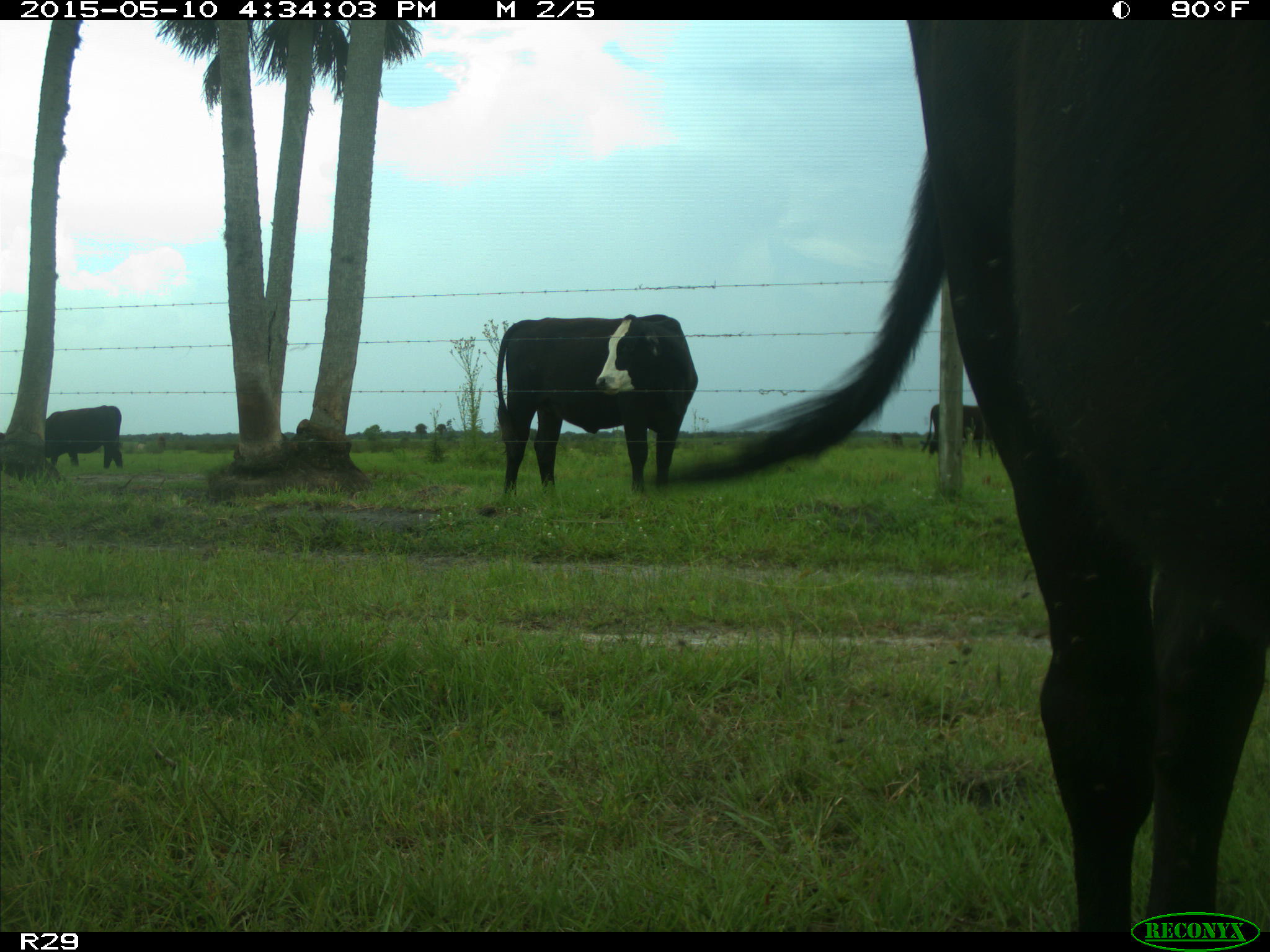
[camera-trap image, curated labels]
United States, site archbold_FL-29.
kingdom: Animalia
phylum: Chordata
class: Mammalia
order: Artiodactyla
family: Bovidae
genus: Bos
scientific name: Bos taurus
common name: domestic cow